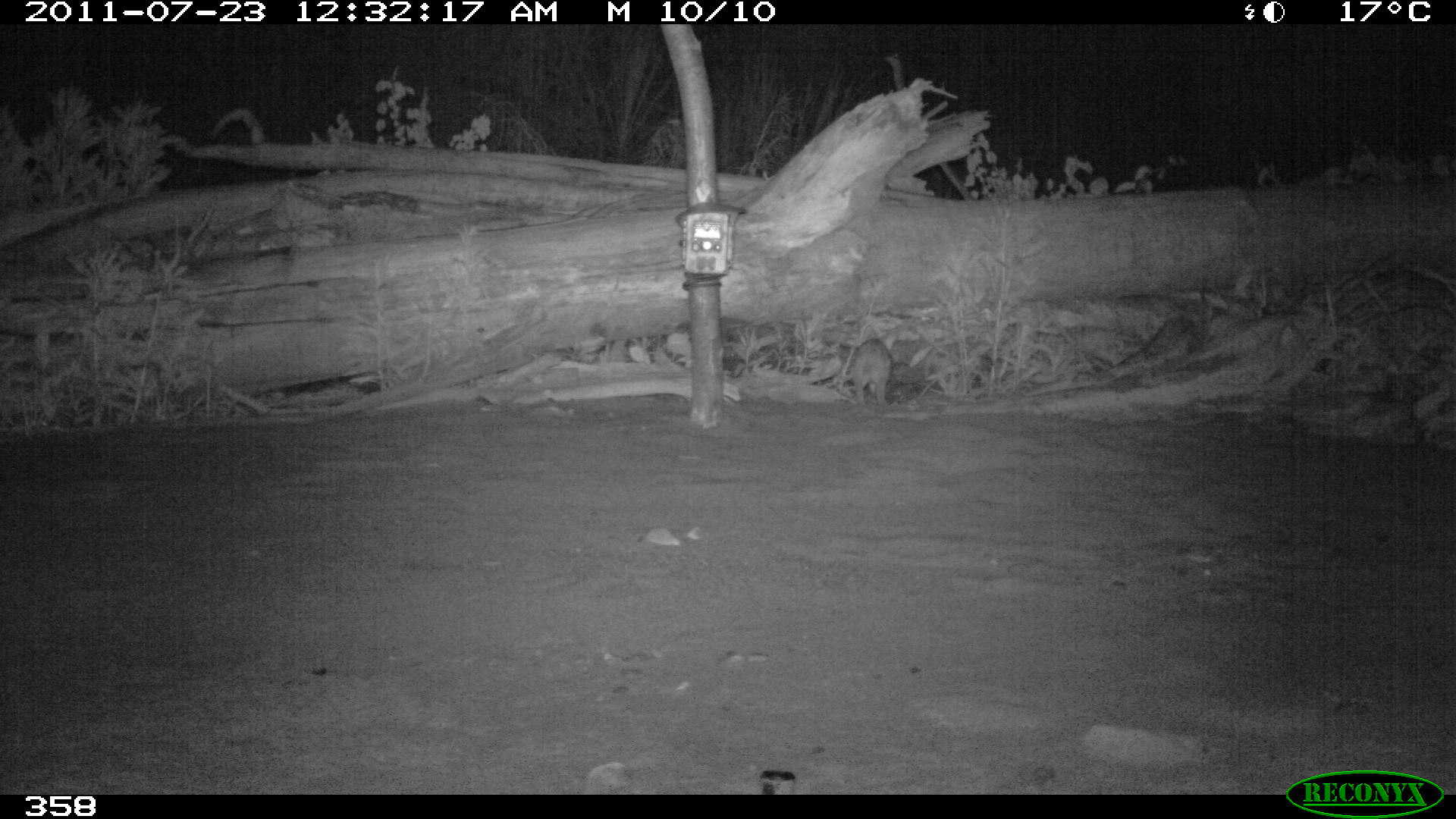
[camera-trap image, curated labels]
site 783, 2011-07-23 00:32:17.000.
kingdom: Animalia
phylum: Chordata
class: Mammalia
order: Lagomorpha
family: Leporidae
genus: Sylvilagus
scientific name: Sylvilagus brasiliensis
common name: tapeti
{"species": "Sylvilagus brasiliensis (tapeti)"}